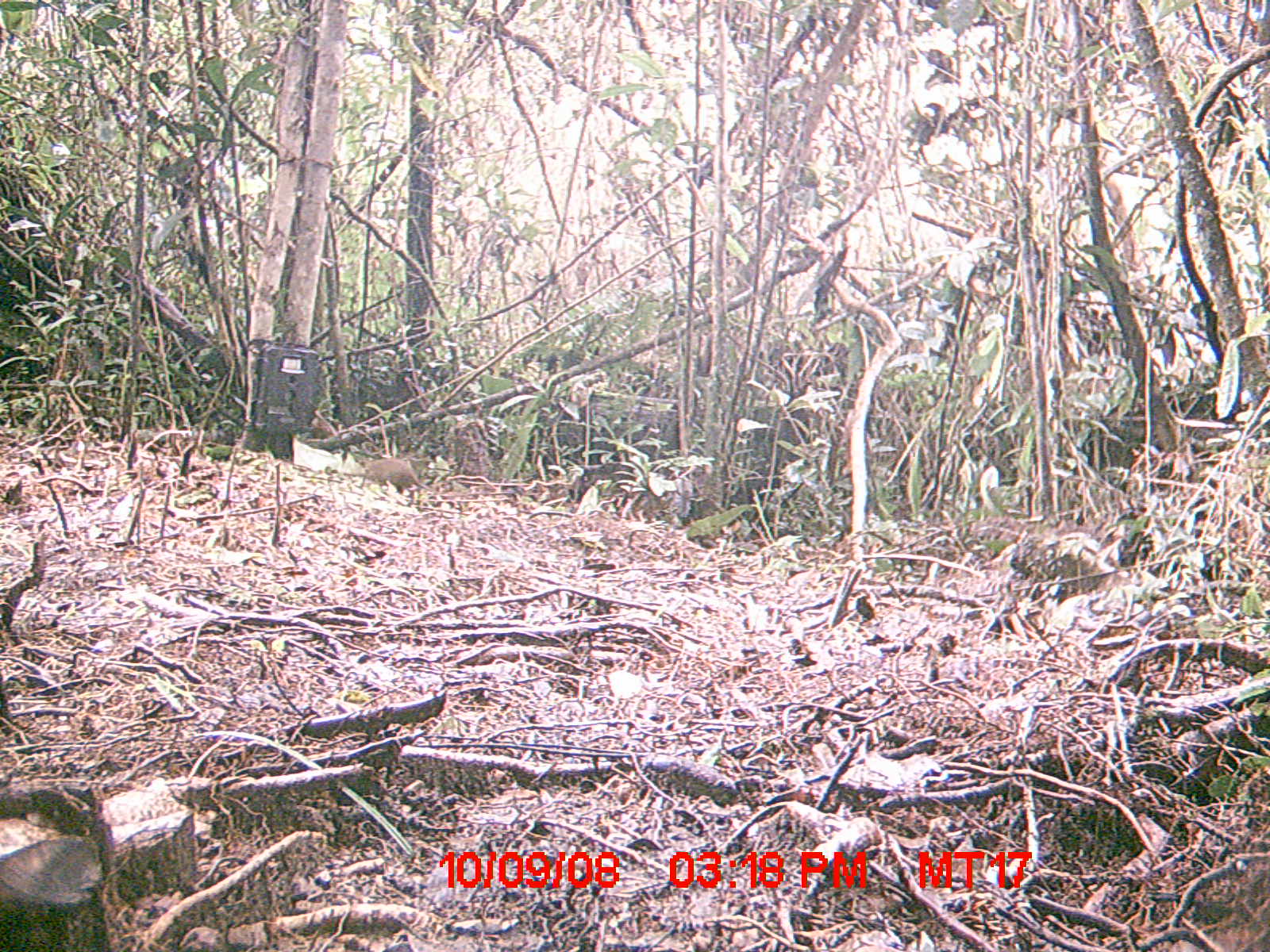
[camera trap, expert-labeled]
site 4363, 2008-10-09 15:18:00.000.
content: unidentified animal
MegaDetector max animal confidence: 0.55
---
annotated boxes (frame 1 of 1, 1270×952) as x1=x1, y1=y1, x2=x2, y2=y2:
unknown: x1=358, y1=458, x2=429, y2=491